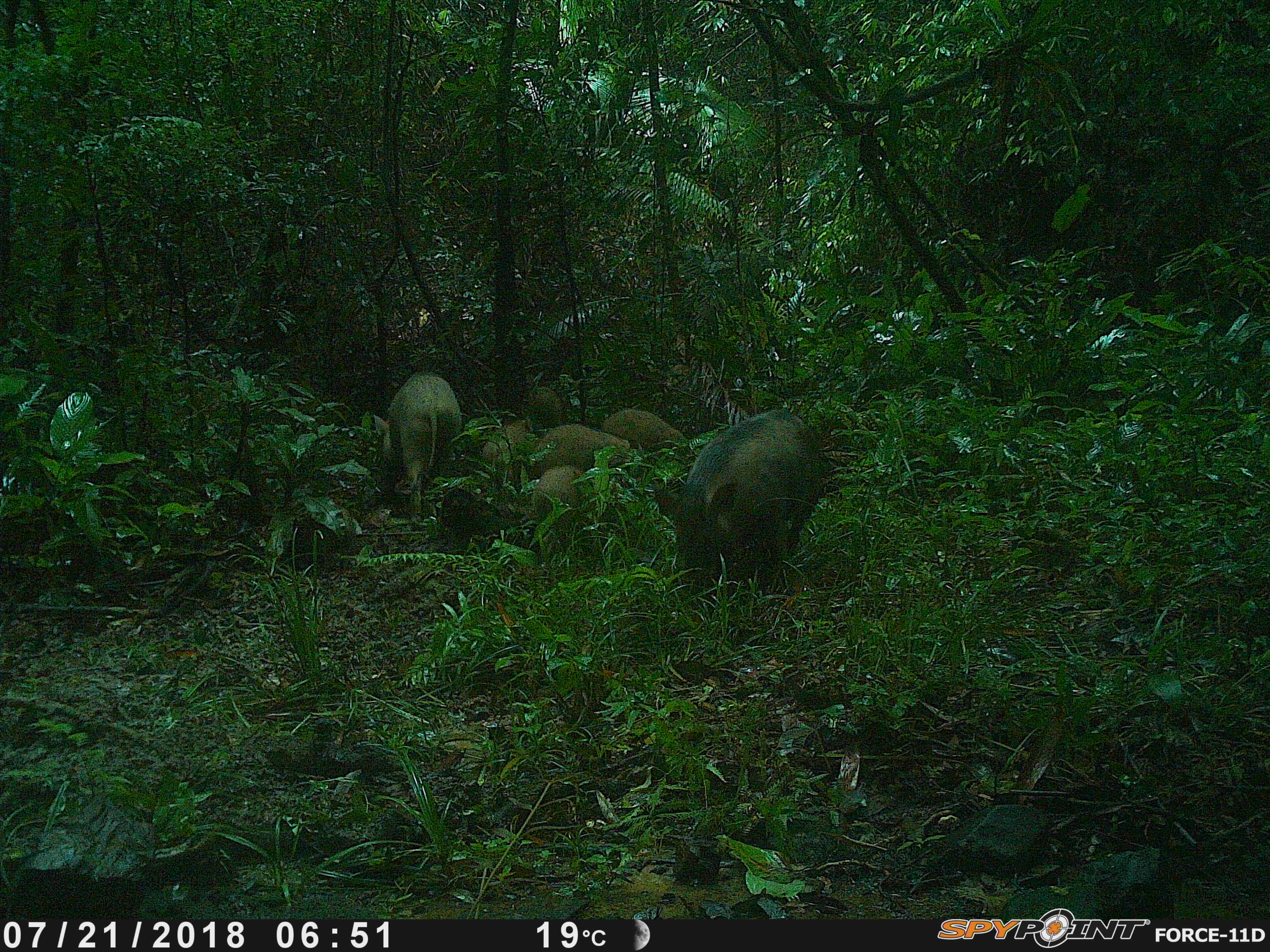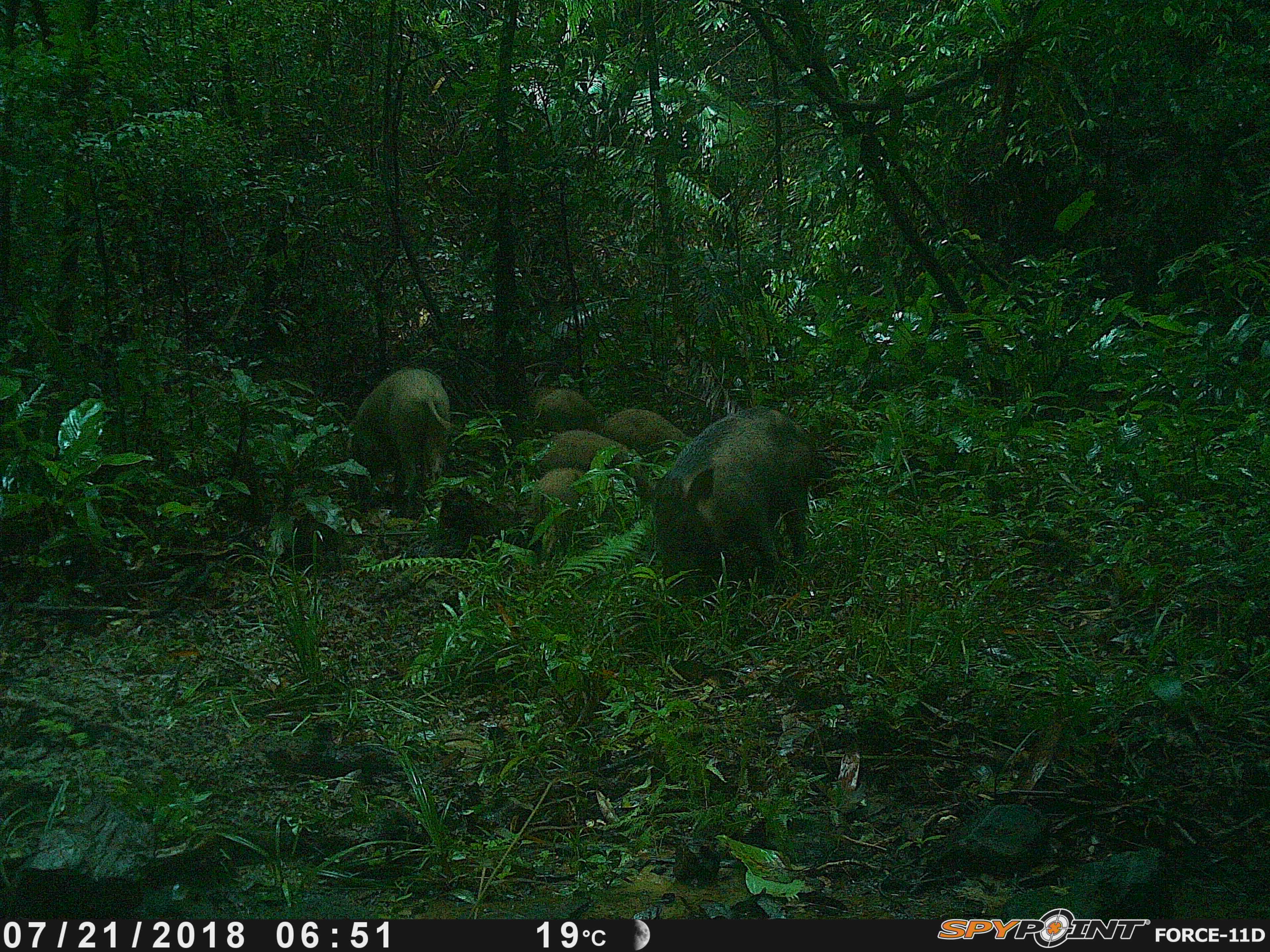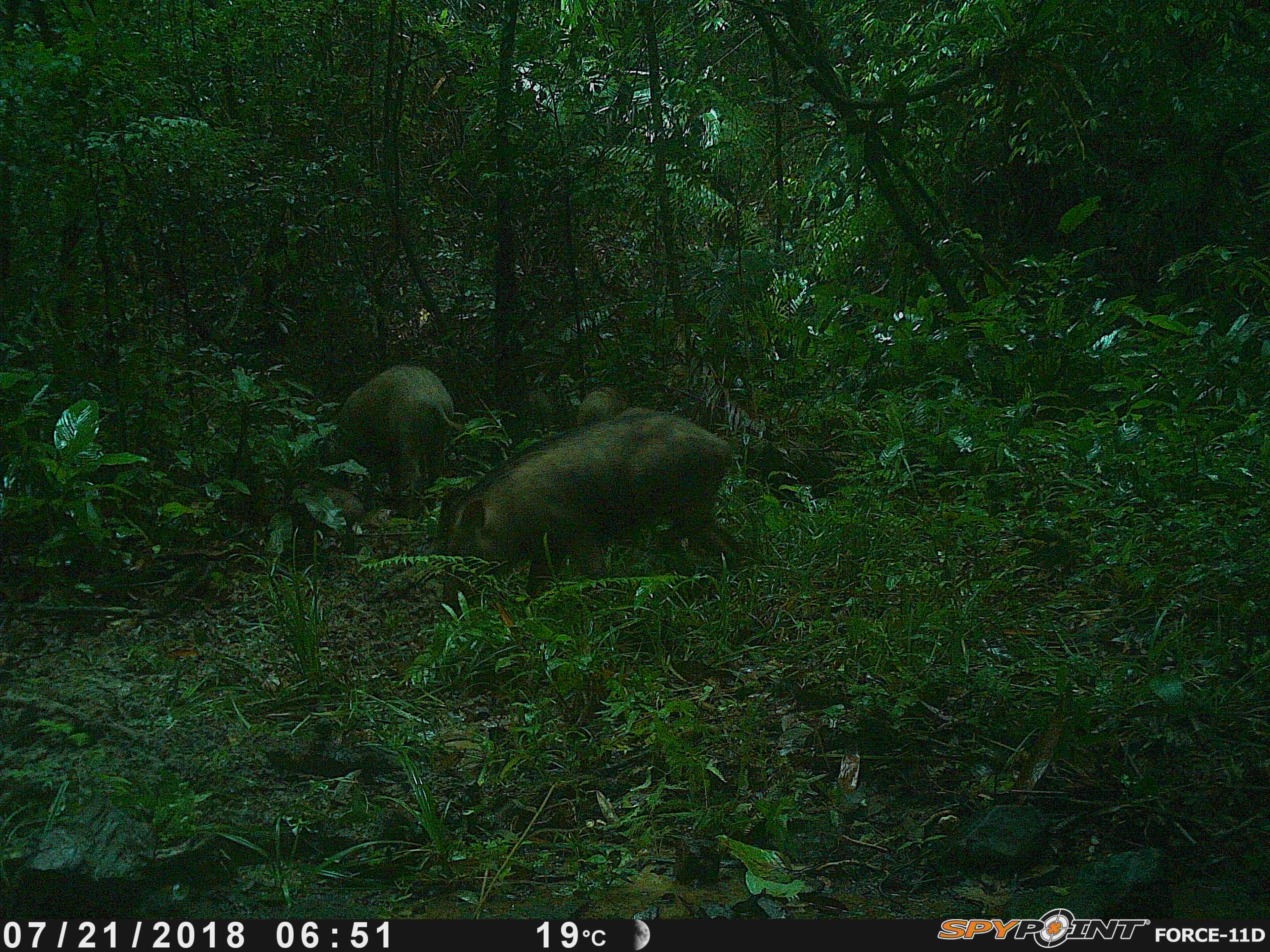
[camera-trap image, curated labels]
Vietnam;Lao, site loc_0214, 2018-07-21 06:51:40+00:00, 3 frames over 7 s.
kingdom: Animalia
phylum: Chordata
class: Mammalia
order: Artiodactyla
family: Suidae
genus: Sus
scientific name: Sus scrofa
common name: eurasian wild pig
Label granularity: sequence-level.